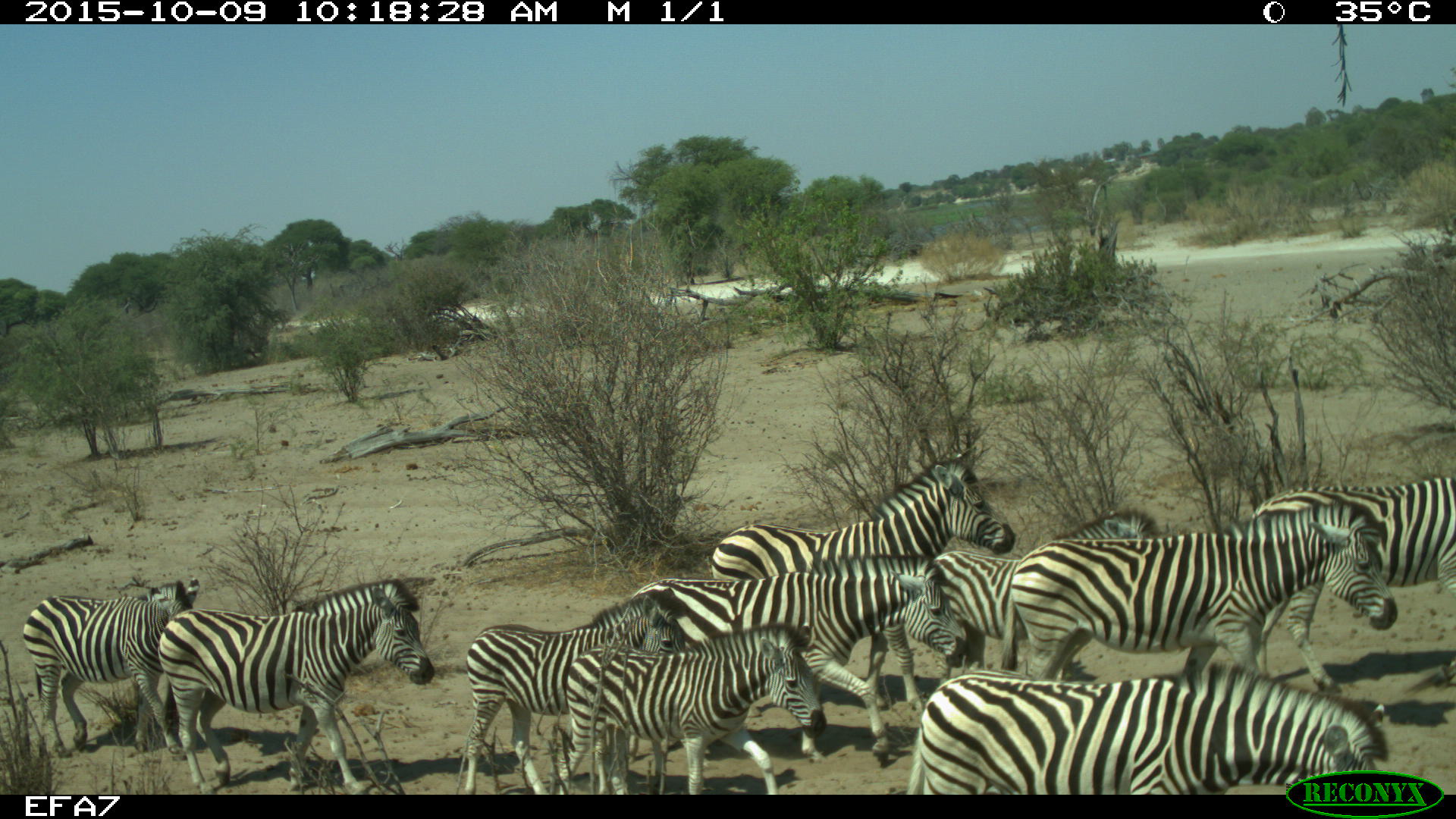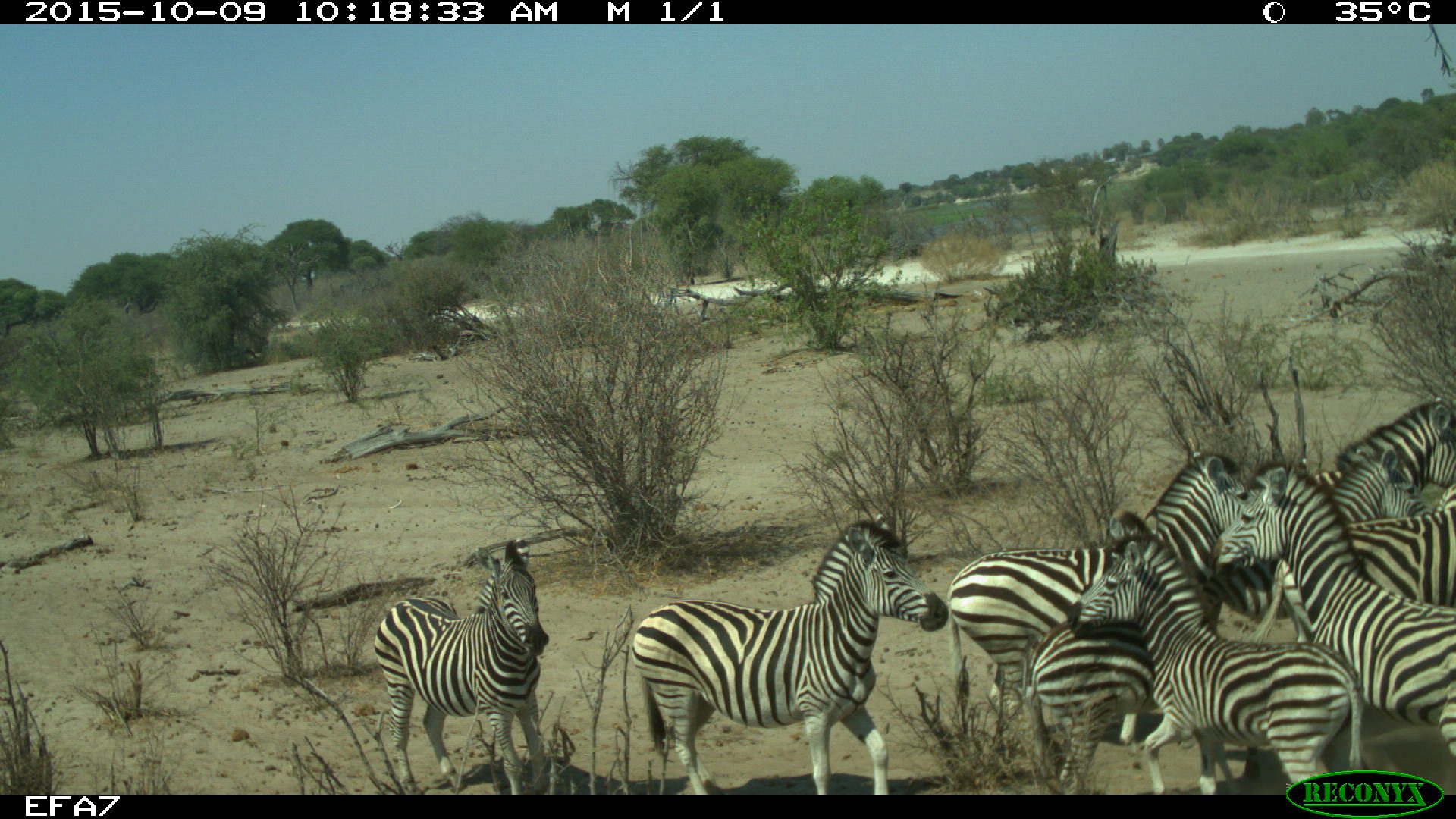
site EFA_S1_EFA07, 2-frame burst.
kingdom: Animalia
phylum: Chordata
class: Mammalia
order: Perissodactyla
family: Equidae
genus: Equus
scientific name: Equus quagga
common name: plains zebra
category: zebraplains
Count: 10.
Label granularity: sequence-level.